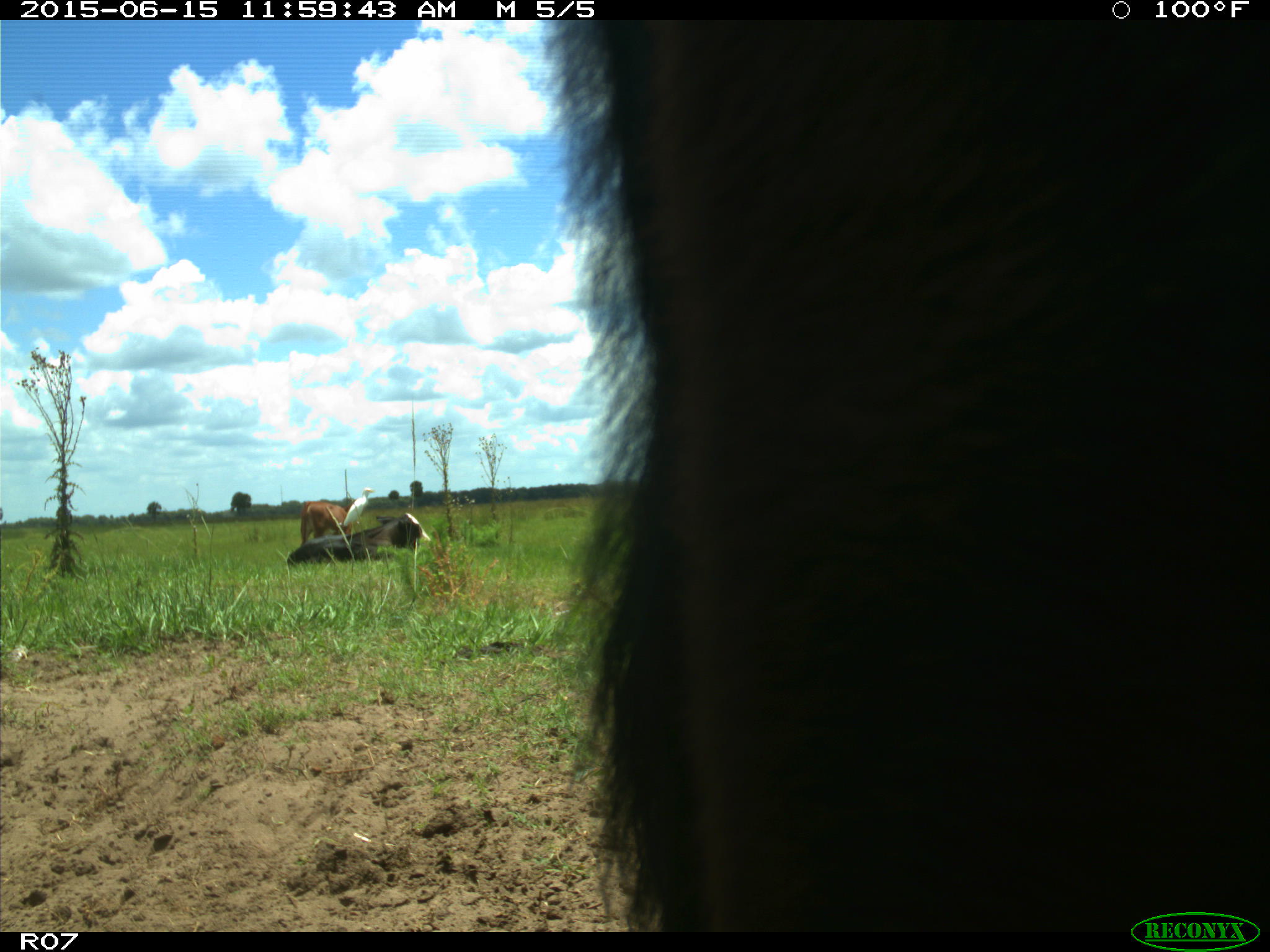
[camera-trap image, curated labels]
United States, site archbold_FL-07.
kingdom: Animalia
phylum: Chordata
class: Mammalia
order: Artiodactyla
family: Bovidae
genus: Bos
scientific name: Bos taurus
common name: domestic cow